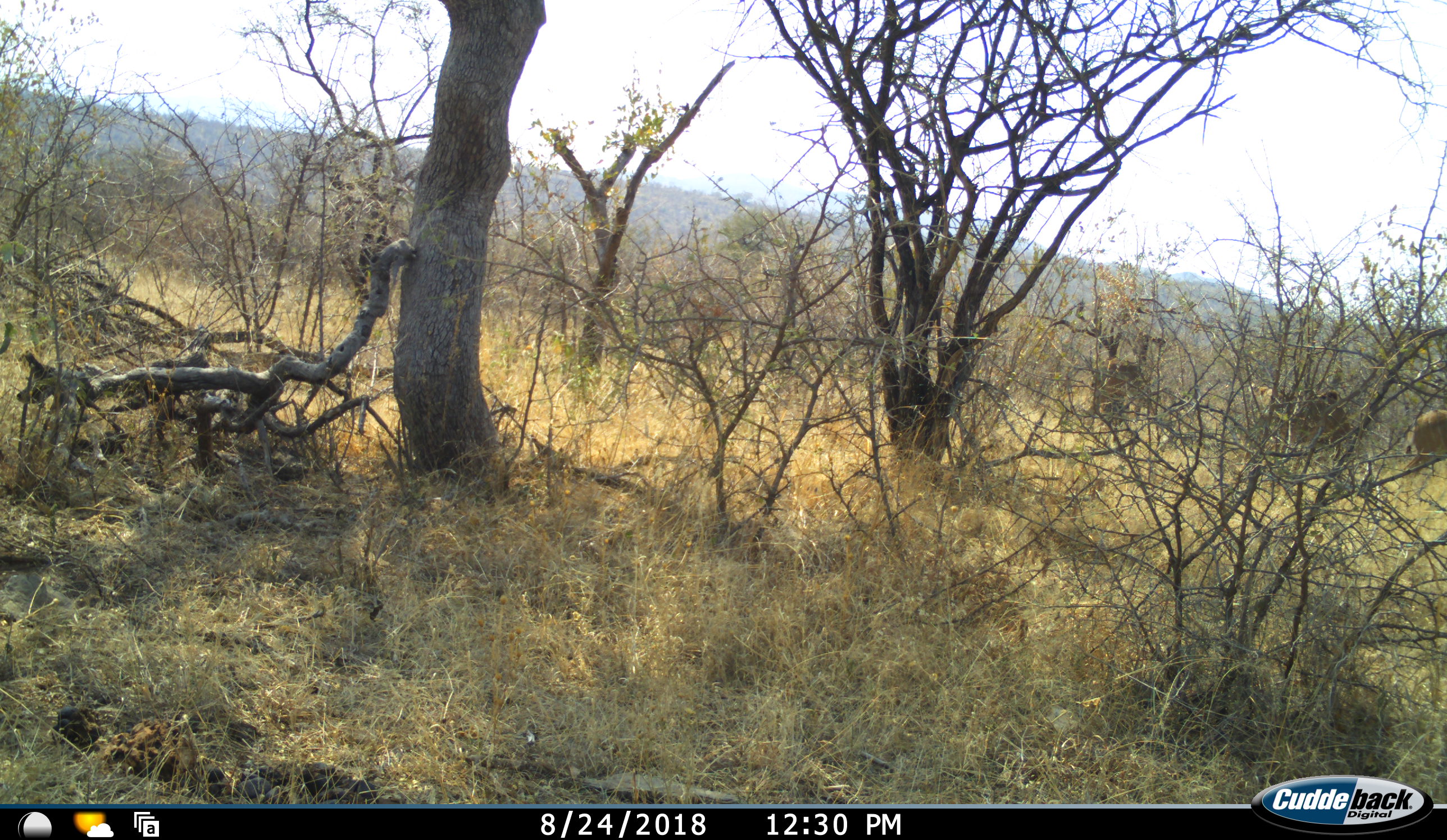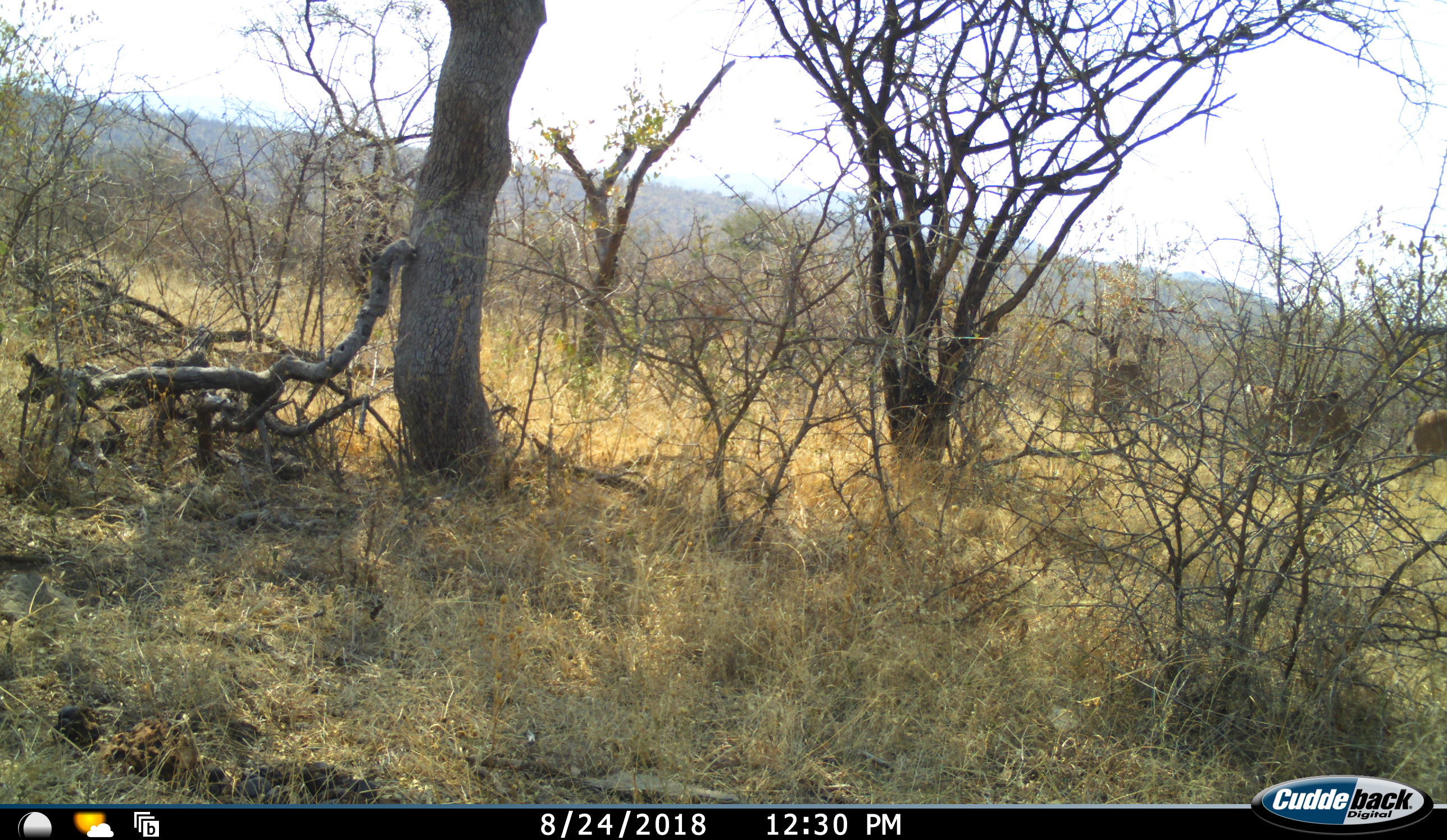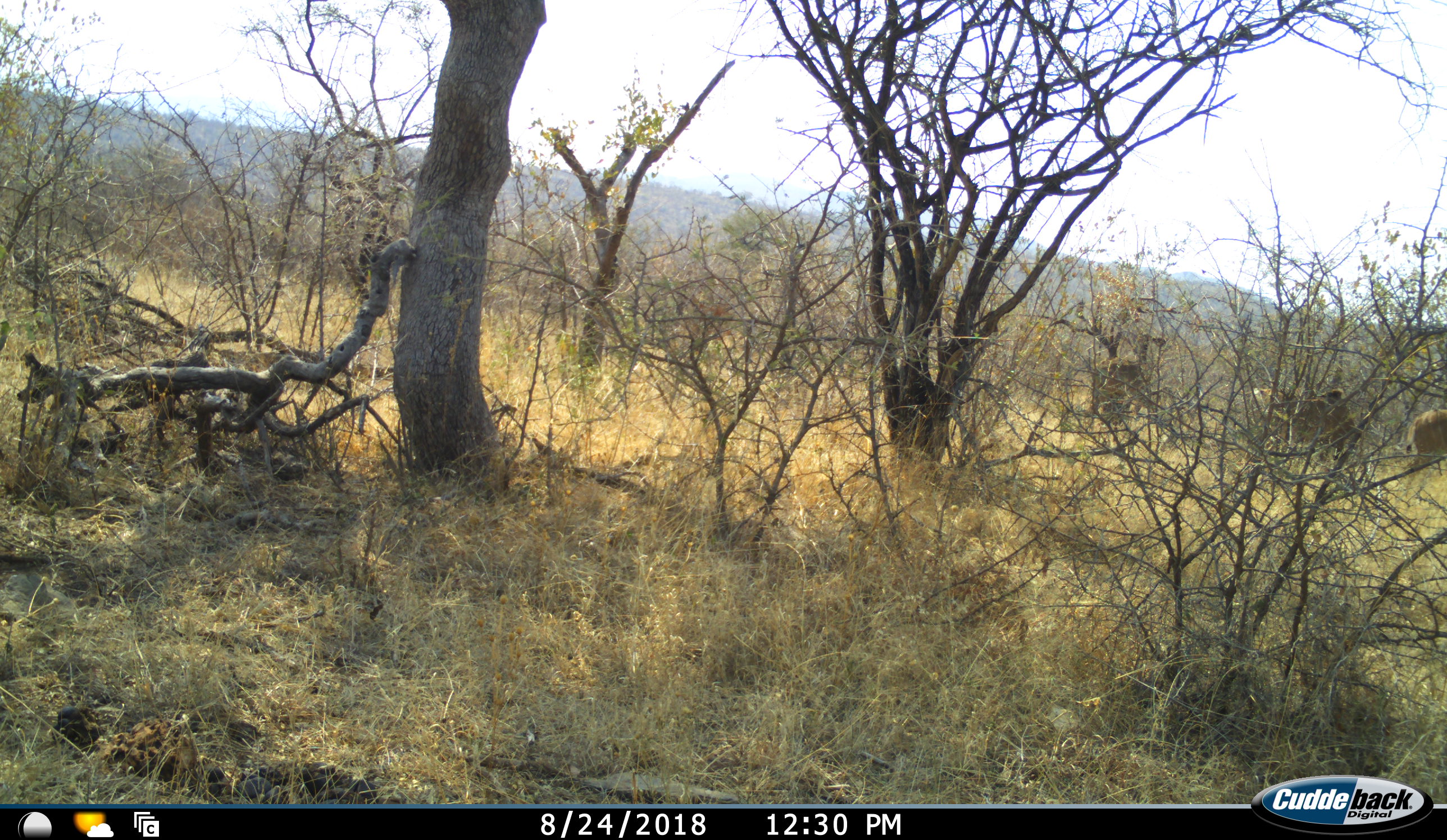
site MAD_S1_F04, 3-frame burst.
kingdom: Animalia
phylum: Chordata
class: Mammalia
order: Artiodactyla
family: Bovidae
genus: Aepyceros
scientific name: Aepyceros melampus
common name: impala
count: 2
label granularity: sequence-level